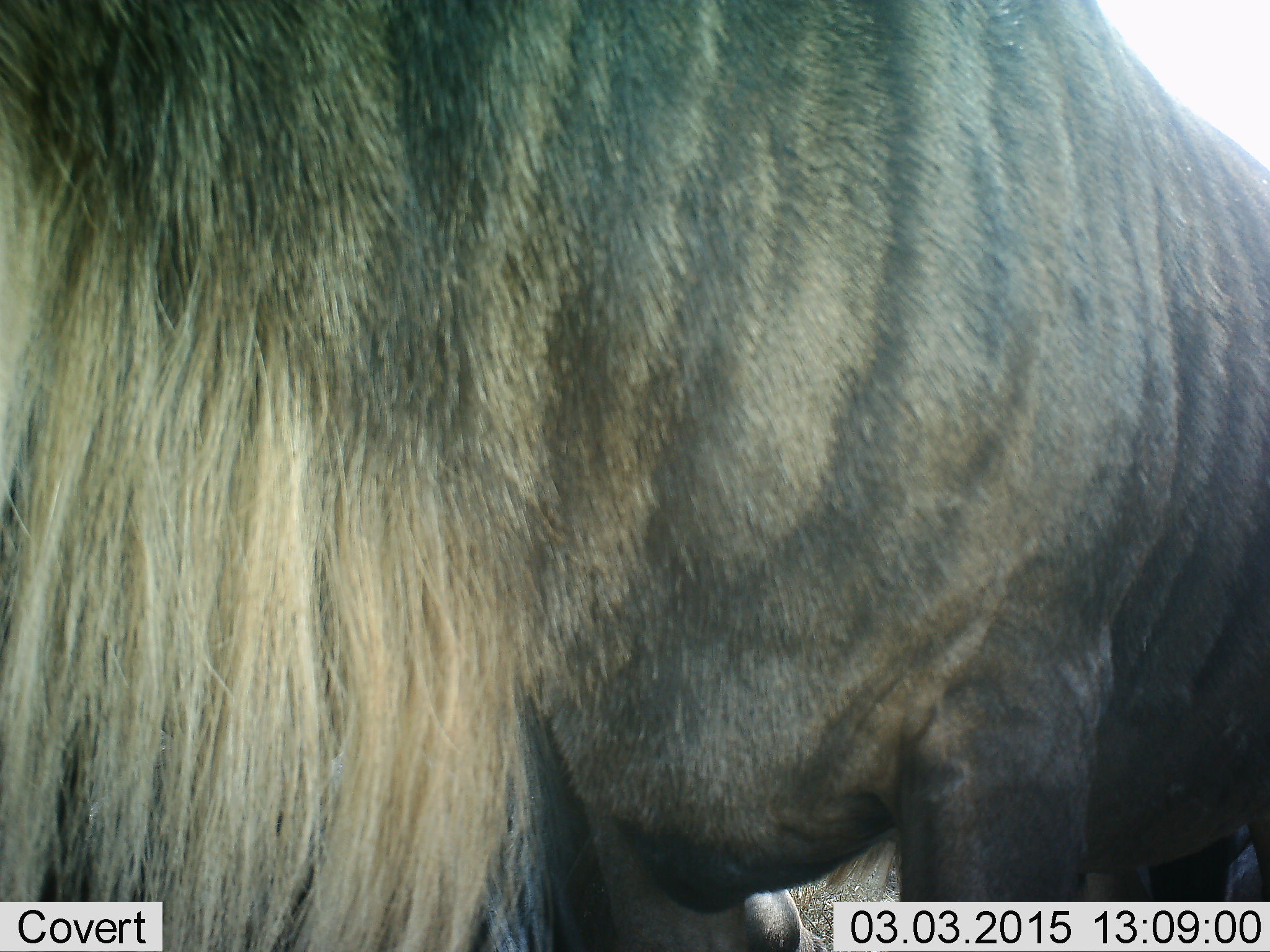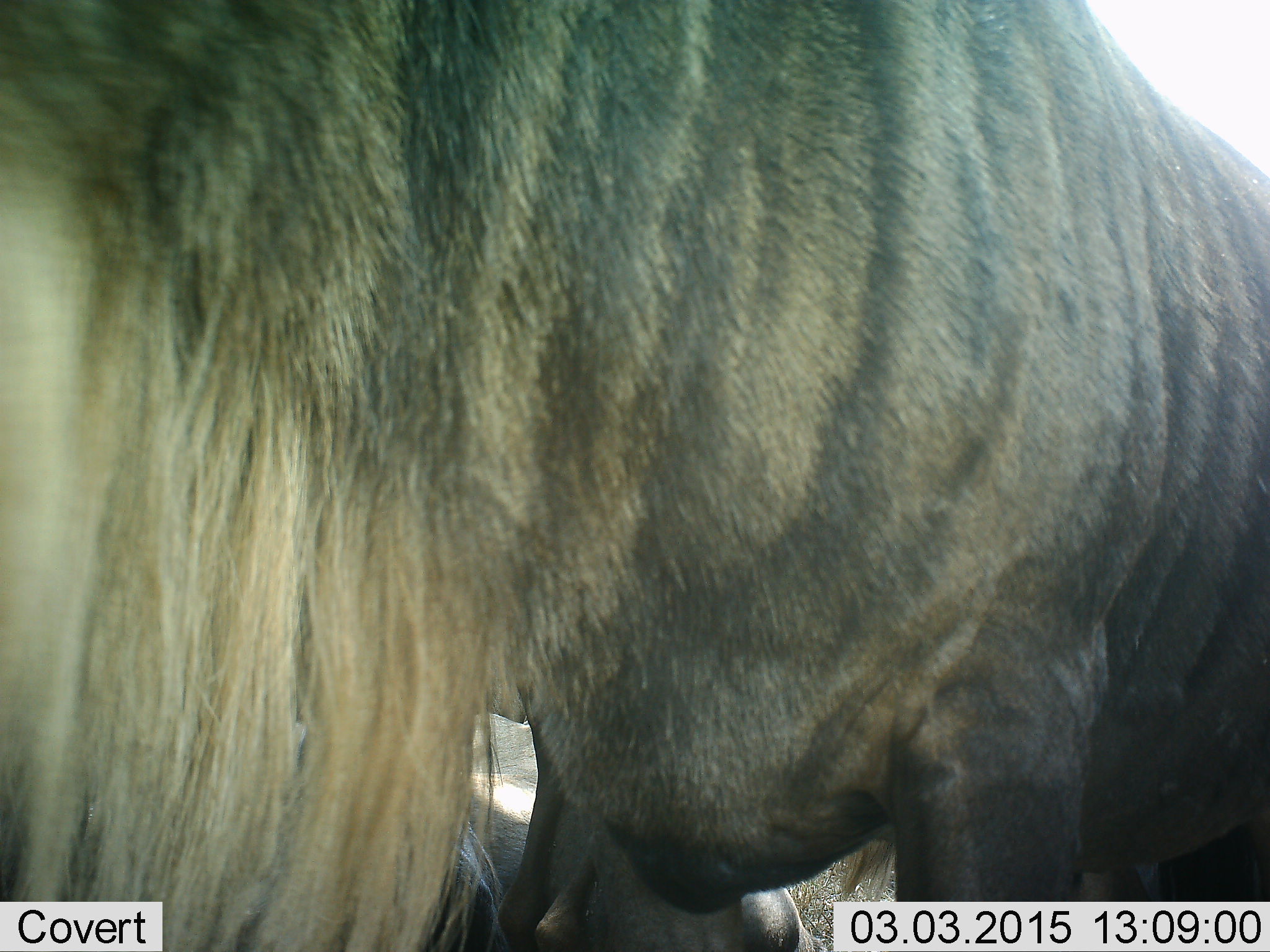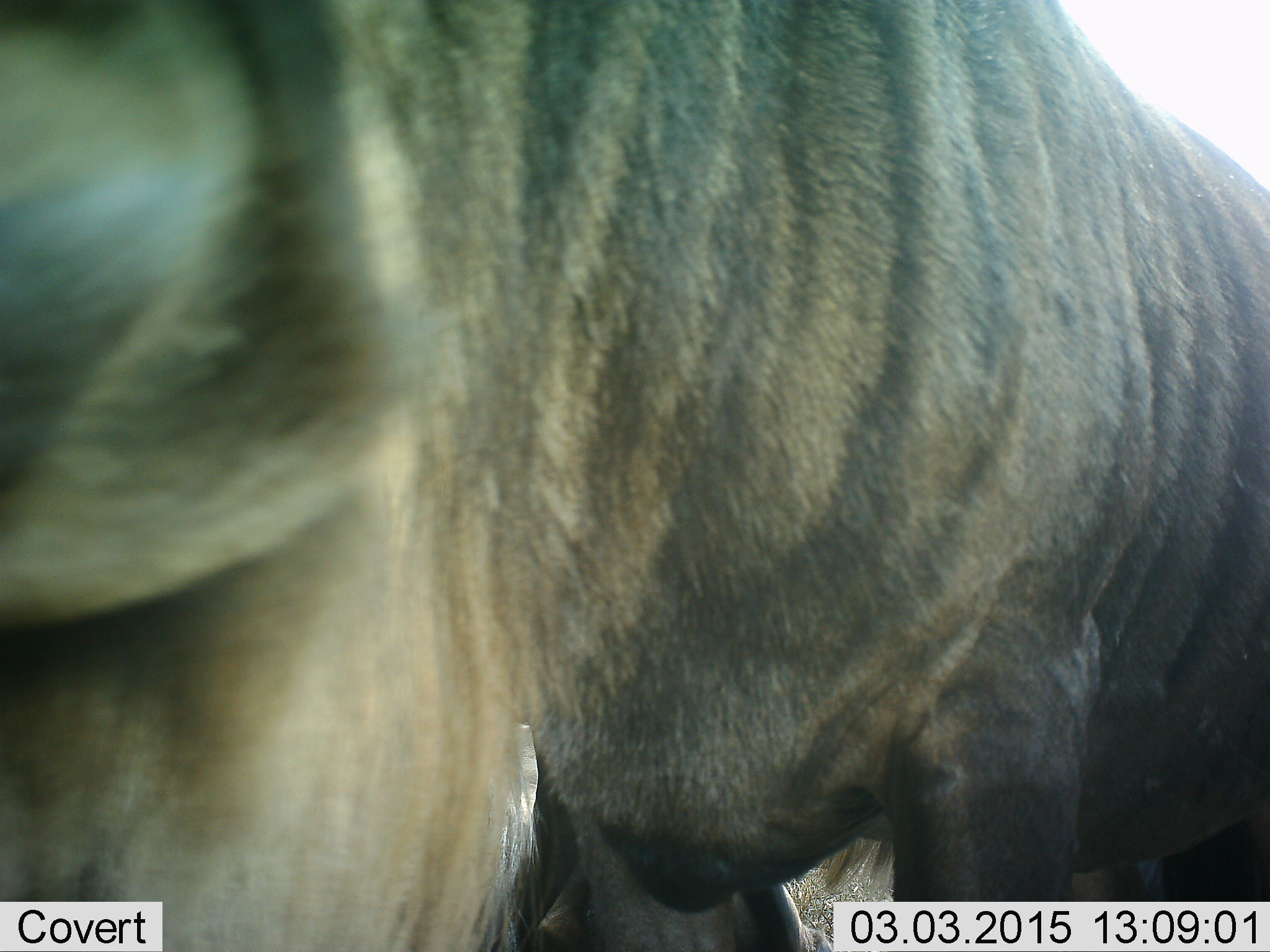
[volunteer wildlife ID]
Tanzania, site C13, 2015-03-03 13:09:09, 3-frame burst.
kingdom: Animalia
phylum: Chordata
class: Mammalia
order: Artiodactyla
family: Bovidae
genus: Connochaetes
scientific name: Connochaetes taurinus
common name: blue wildebeest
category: wildebeest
Wildebeest (blue wildebeest) (Connochaetes taurinus), count 1. Behavior (volunteer vote fractions): standing 100%, resting 10%, moving 0%, interacting 0%. Young present (vote fraction): 0%. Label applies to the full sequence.